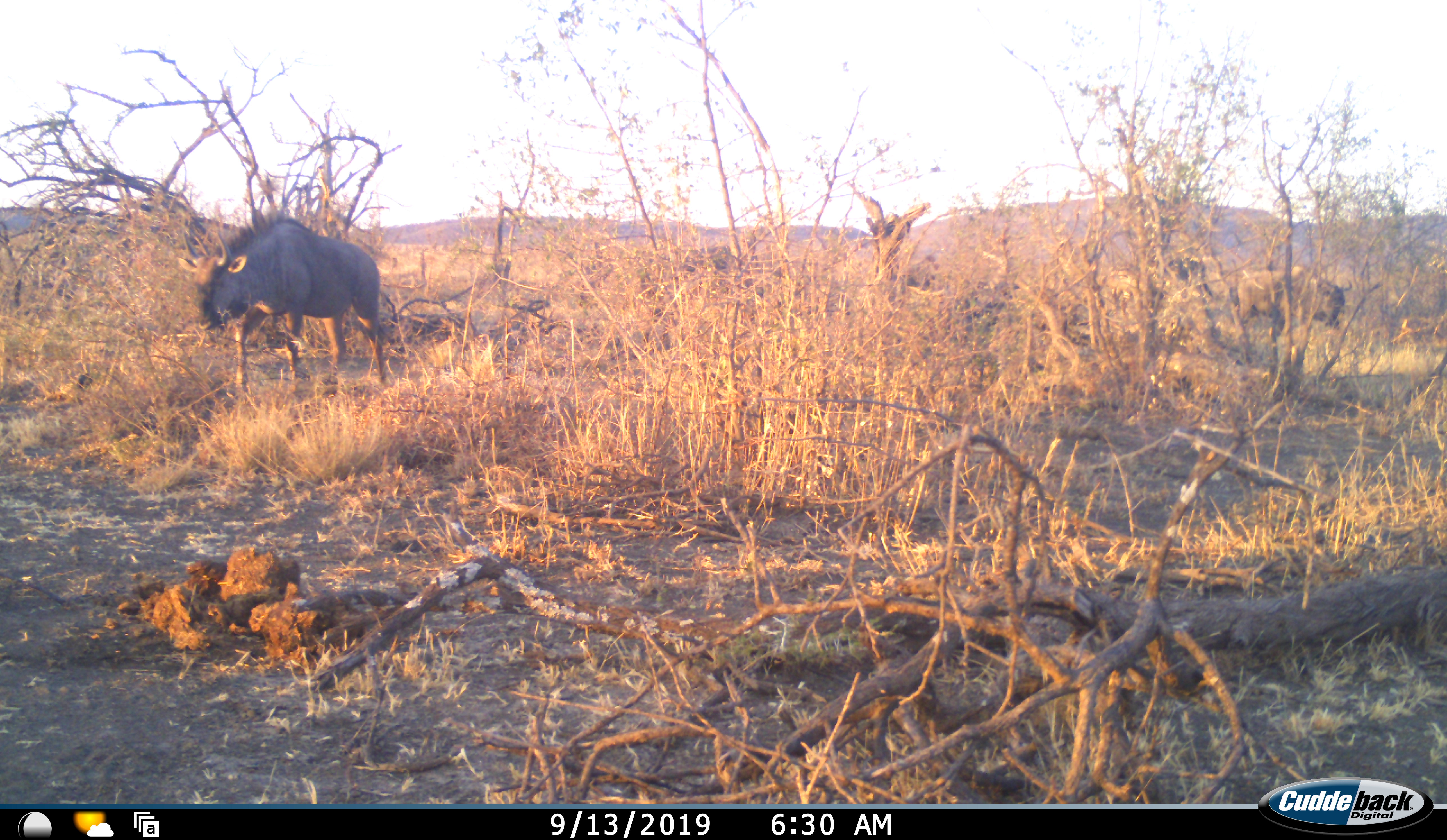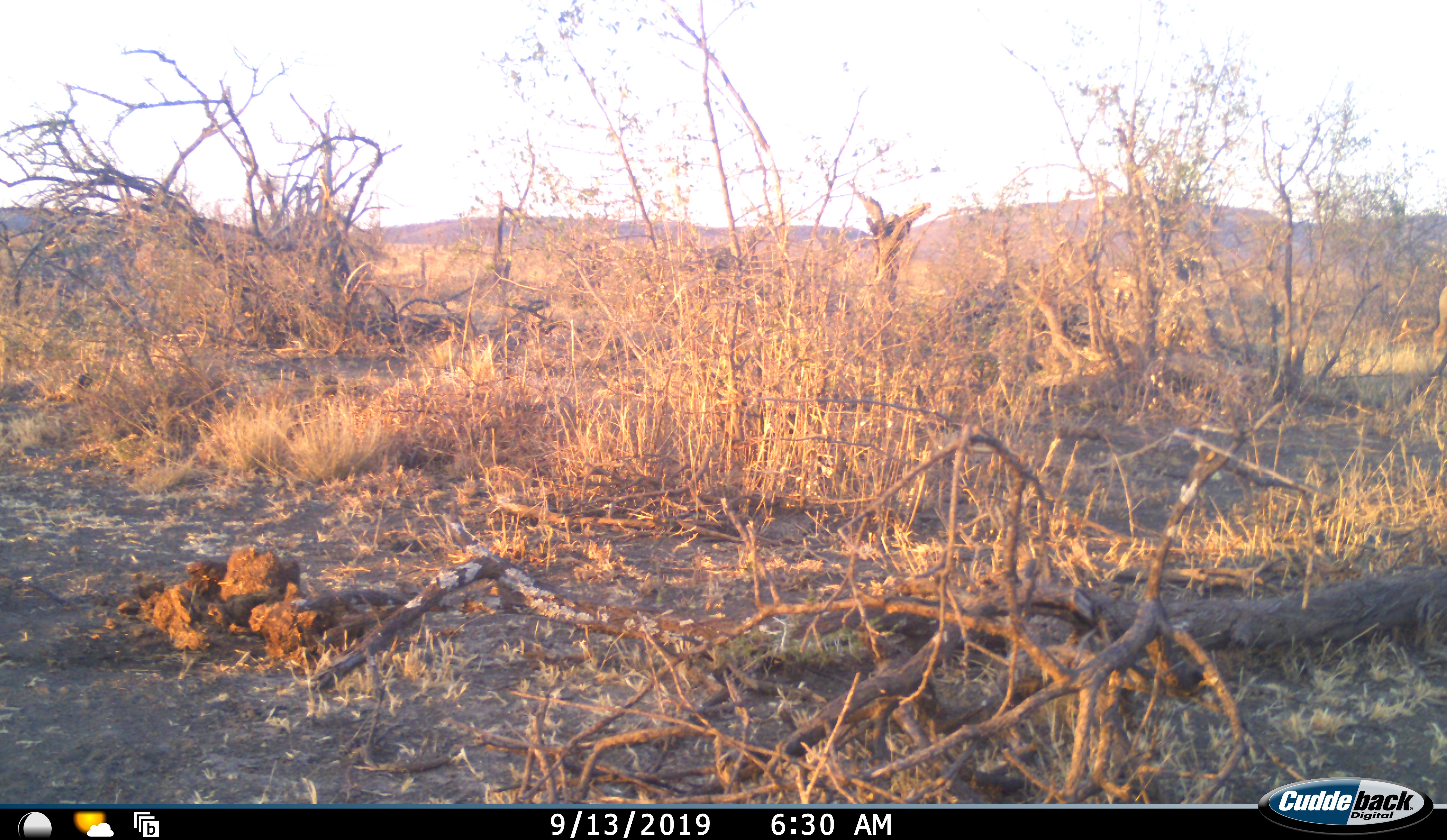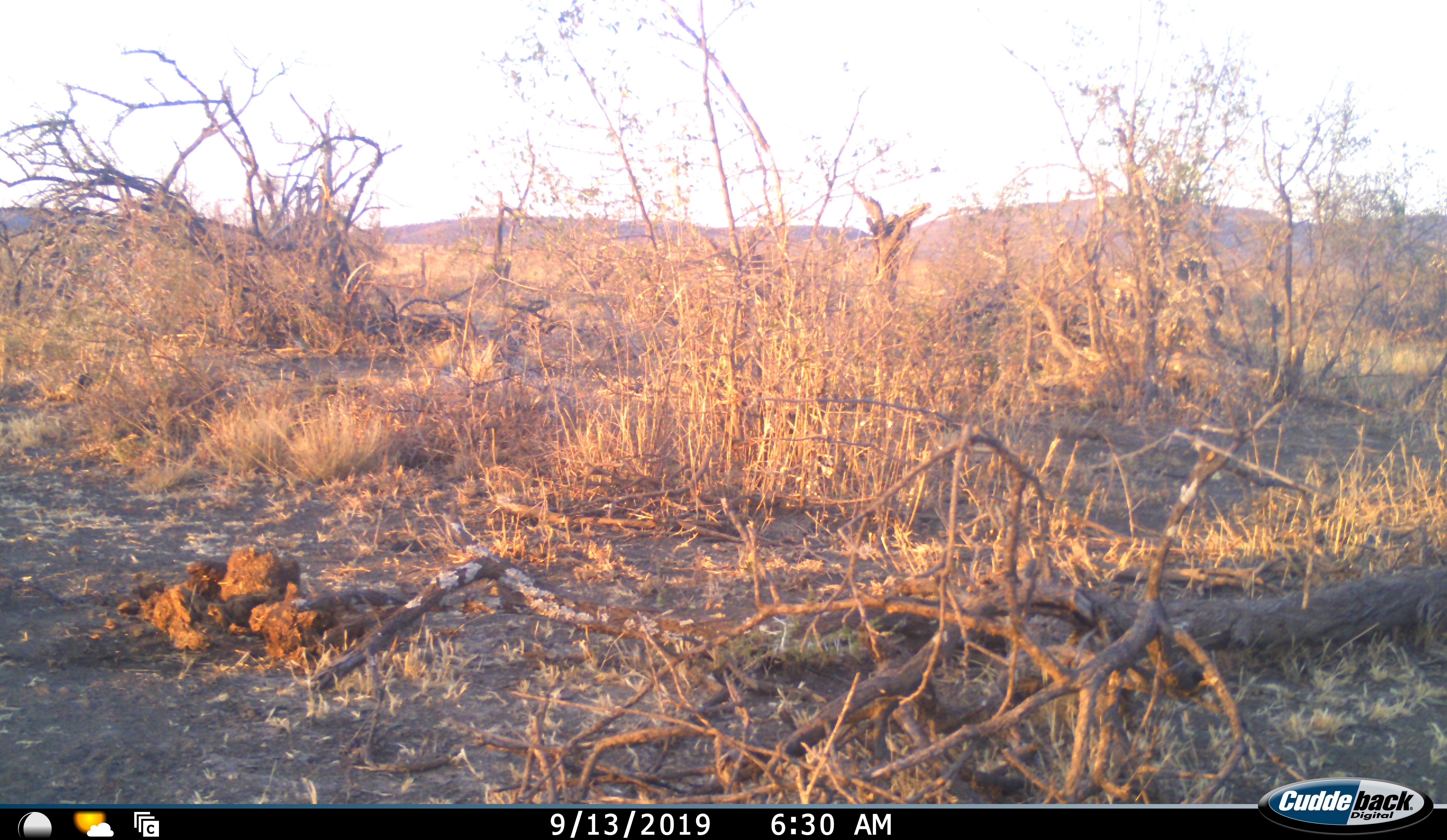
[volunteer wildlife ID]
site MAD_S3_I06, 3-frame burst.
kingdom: Animalia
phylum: Chordata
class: Mammalia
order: Artiodactyla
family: Bovidae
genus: Connochaetes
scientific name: Connochaetes taurinus taurinus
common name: blue wildebeest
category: wildebeestblue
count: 2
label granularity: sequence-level